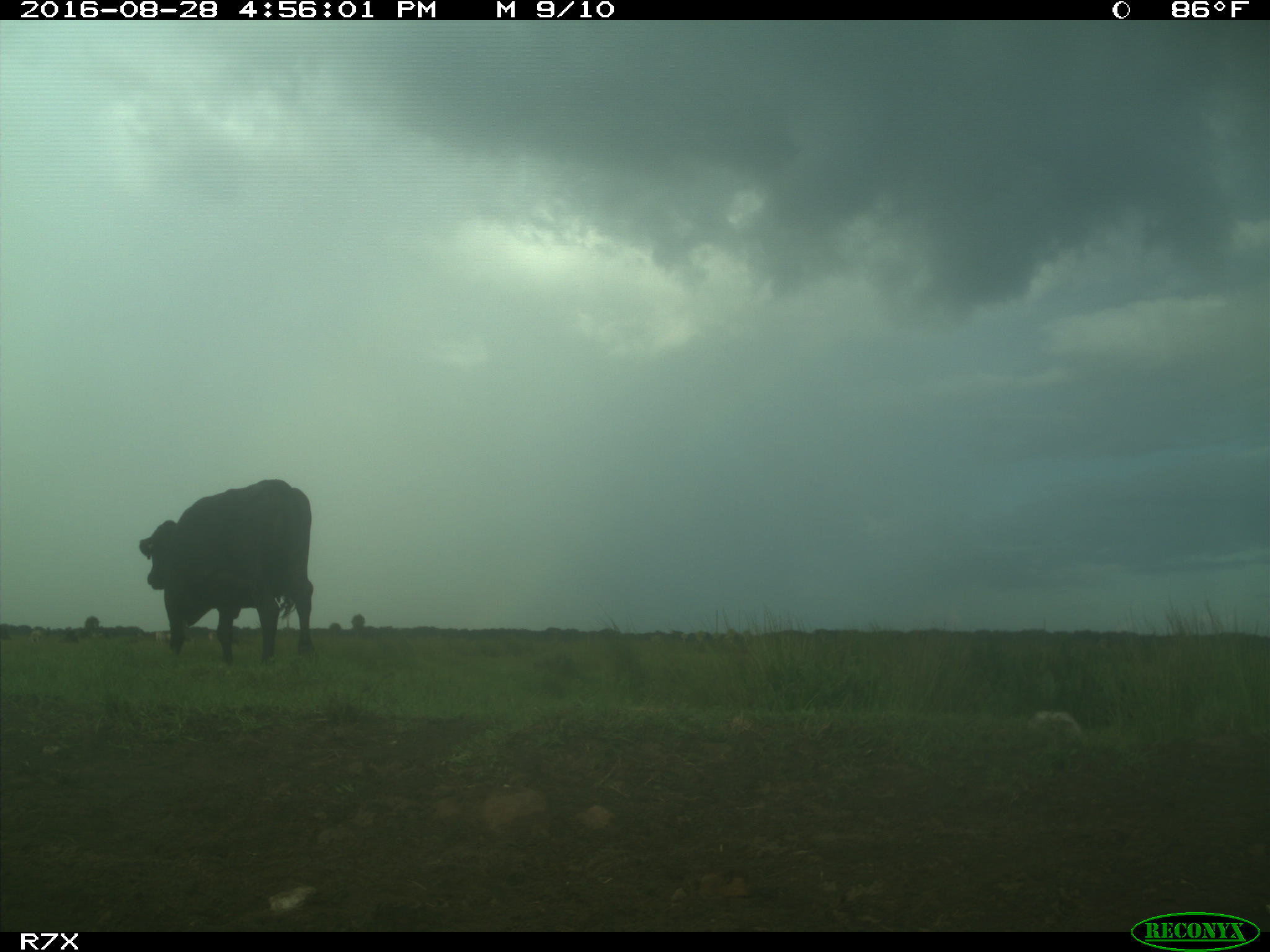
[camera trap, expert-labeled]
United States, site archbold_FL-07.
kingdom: Animalia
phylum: Chordata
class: Mammalia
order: Artiodactyla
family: Bovidae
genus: Bos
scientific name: Bos taurus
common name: domestic cow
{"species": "Bos taurus (domestic cow)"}